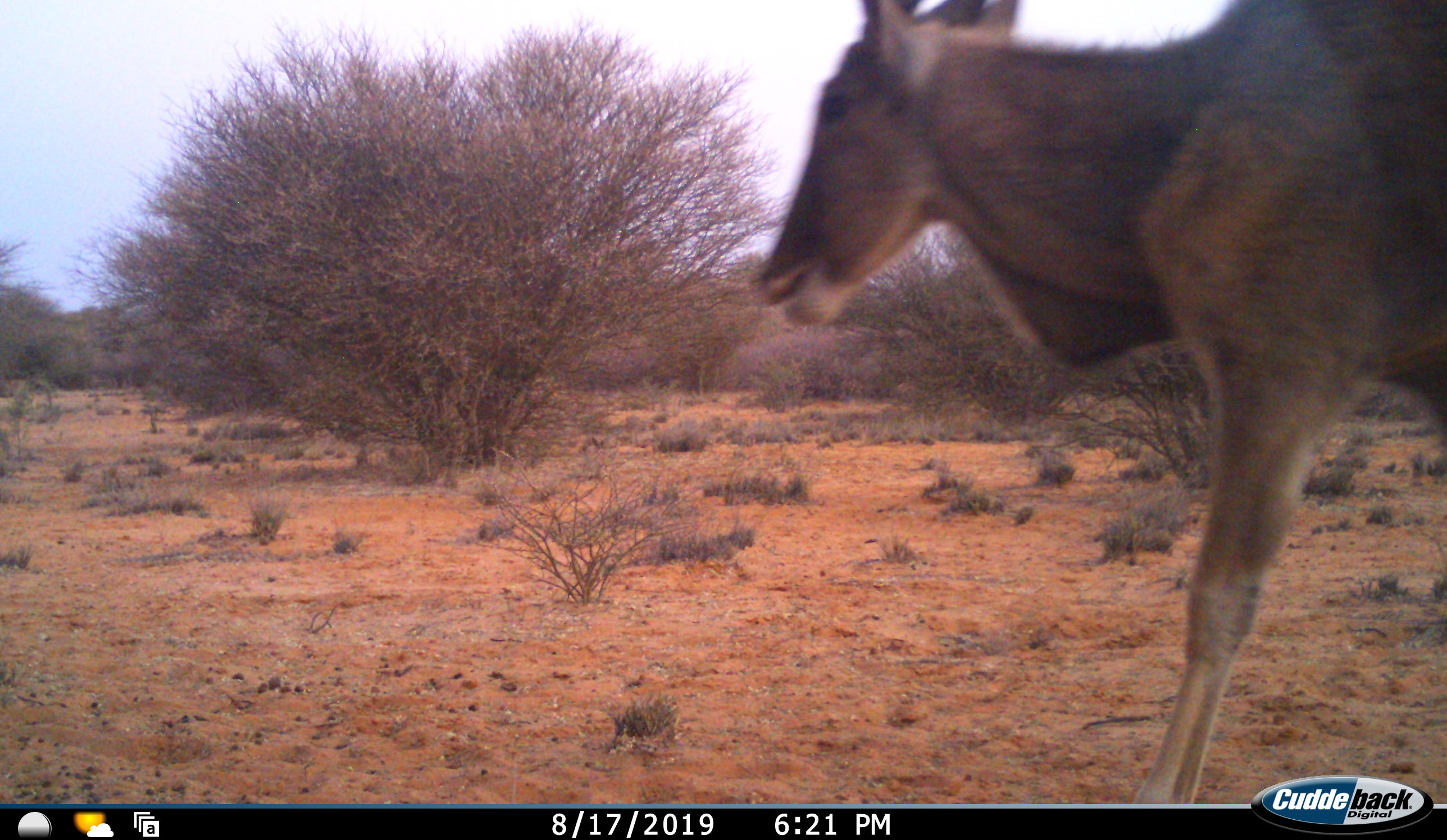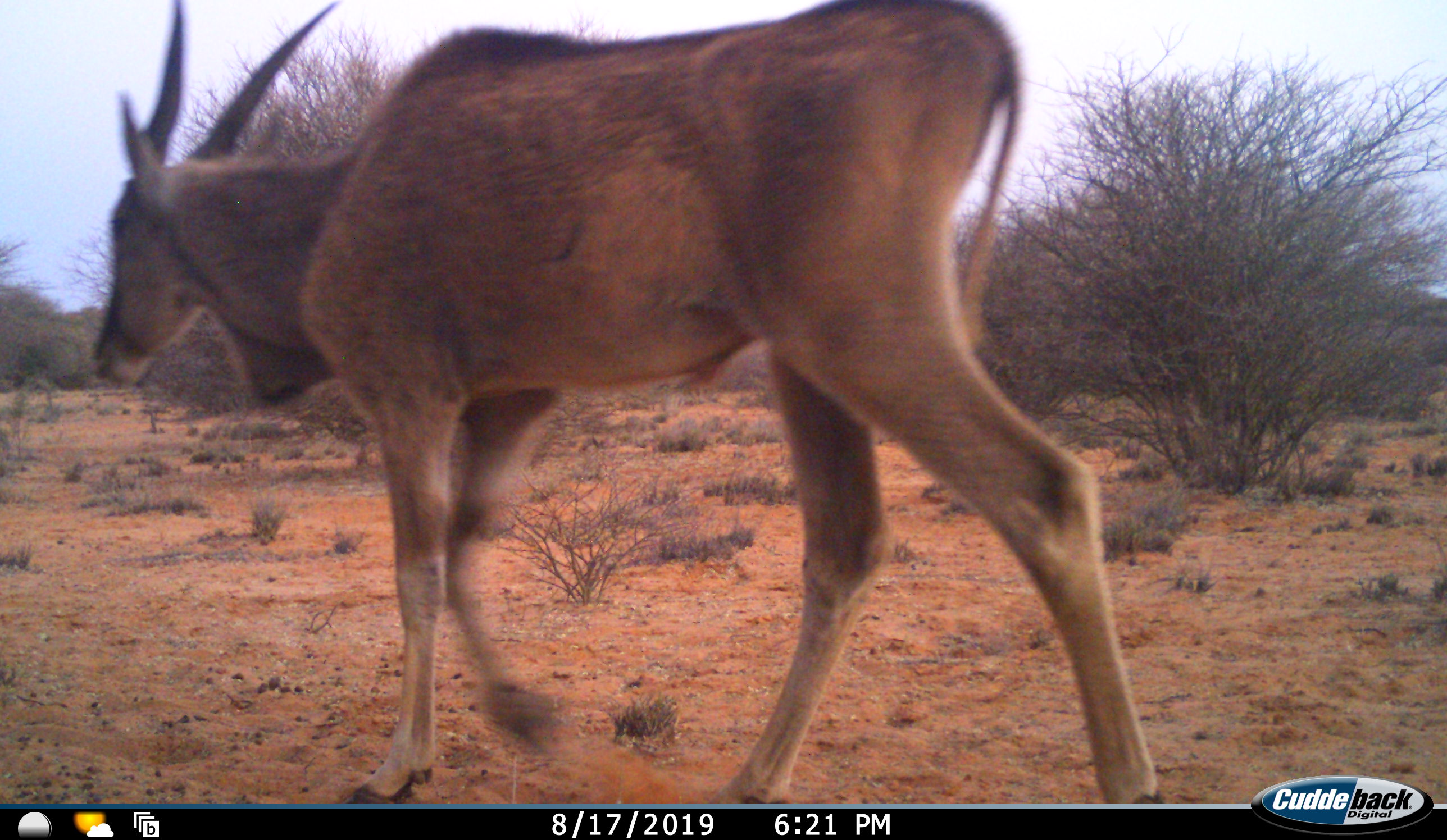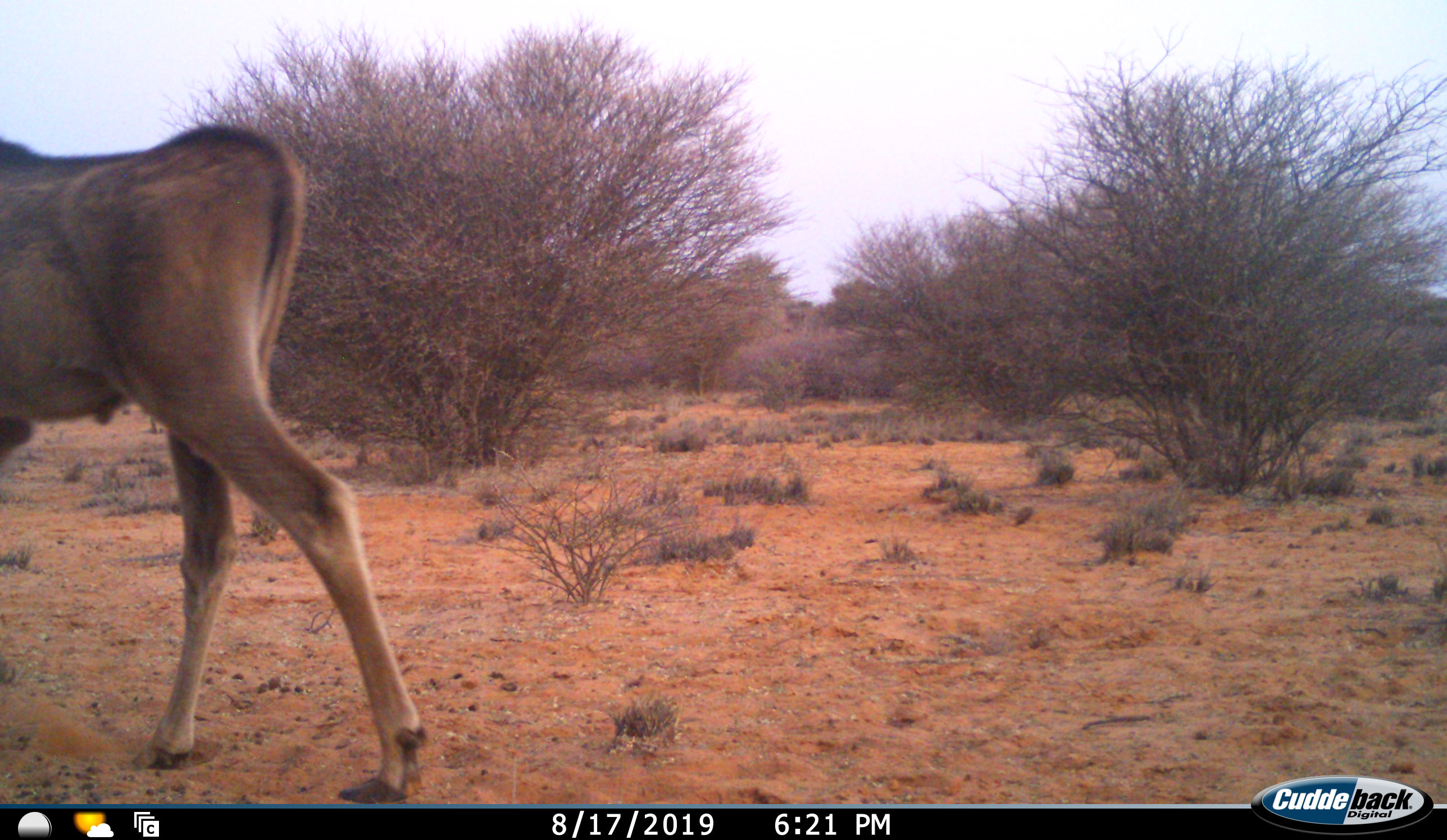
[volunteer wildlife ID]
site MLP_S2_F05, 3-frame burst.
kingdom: Animalia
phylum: Chordata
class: Mammalia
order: Artiodactyla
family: Bovidae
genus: Tragelaphus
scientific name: Tragelaphus oryx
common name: eland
Eland (Tragelaphus oryx), count 1. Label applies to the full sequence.